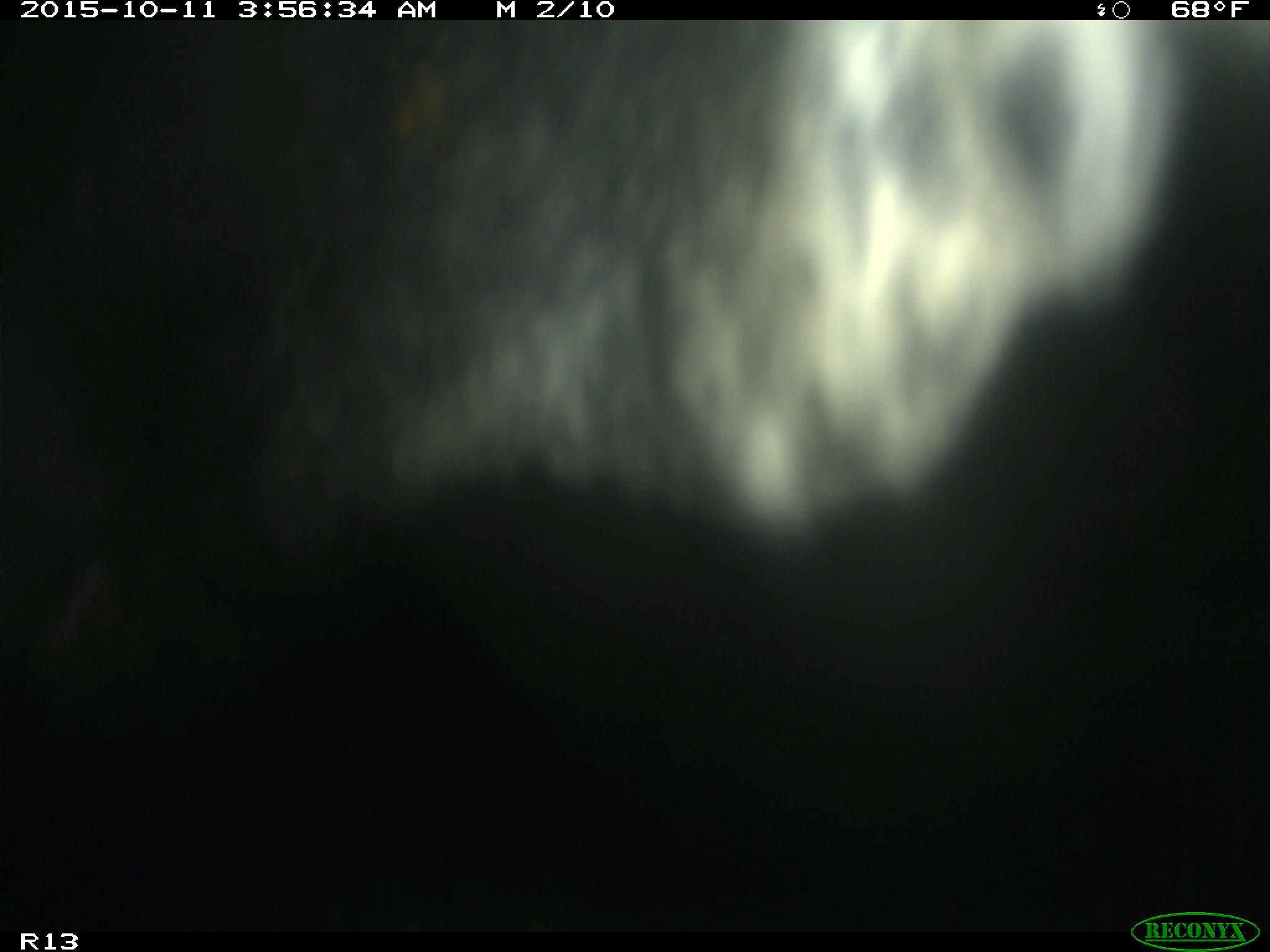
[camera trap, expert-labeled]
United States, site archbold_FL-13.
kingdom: Animalia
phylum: Chordata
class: Mammalia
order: Artiodactyla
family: Bovidae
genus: Bos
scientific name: Bos taurus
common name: domestic cow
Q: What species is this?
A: Bos taurus (domestic cow).